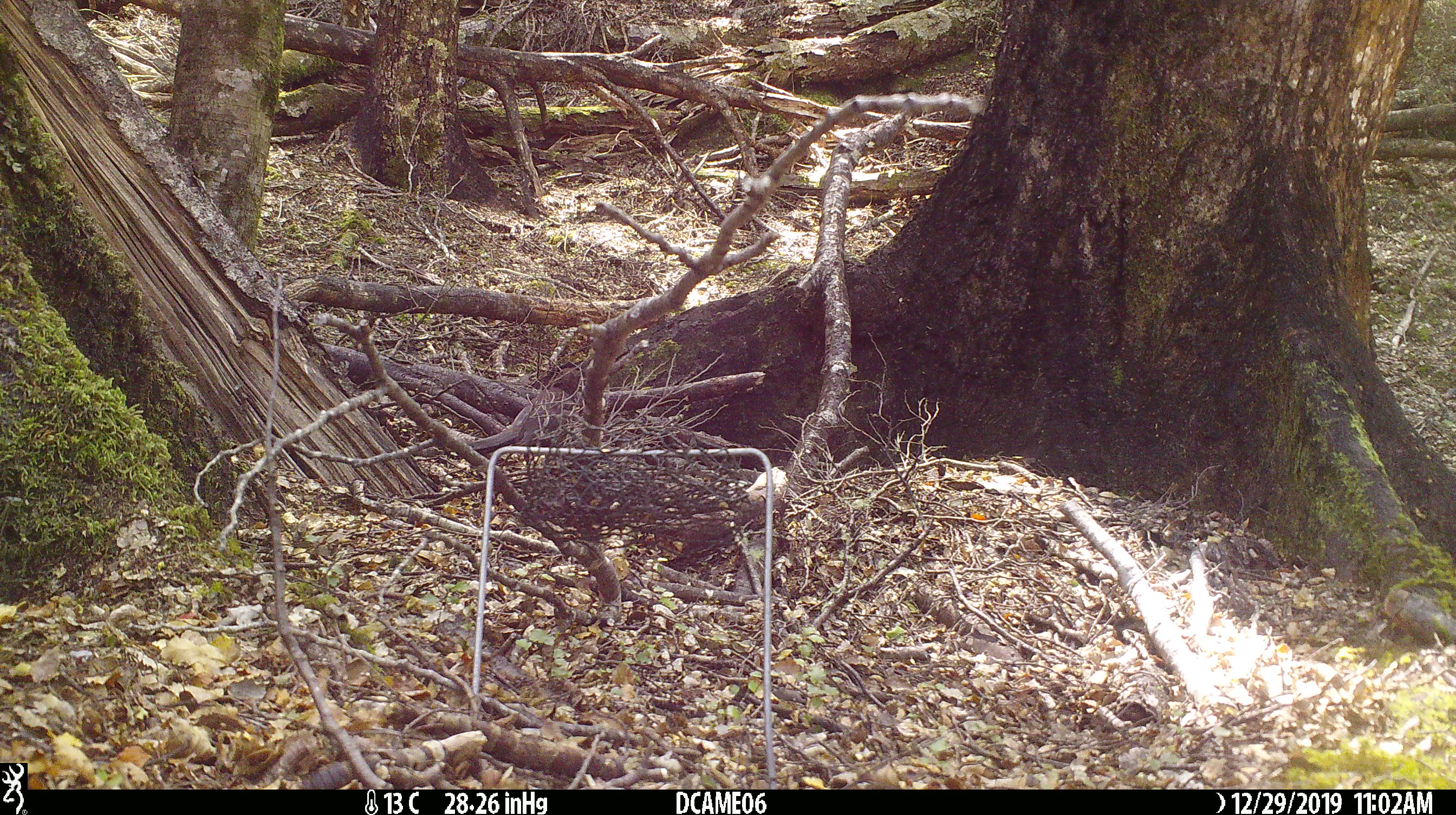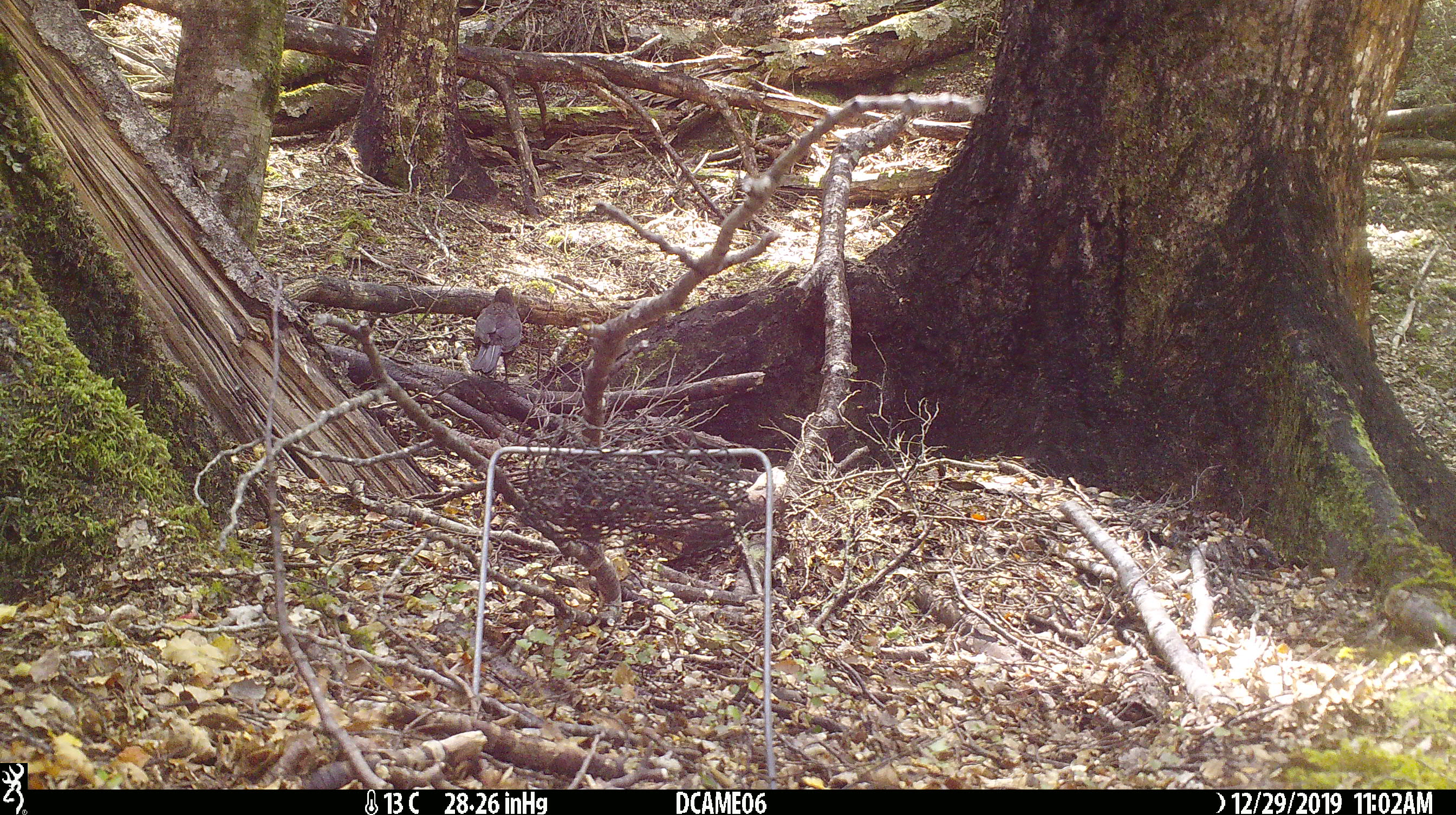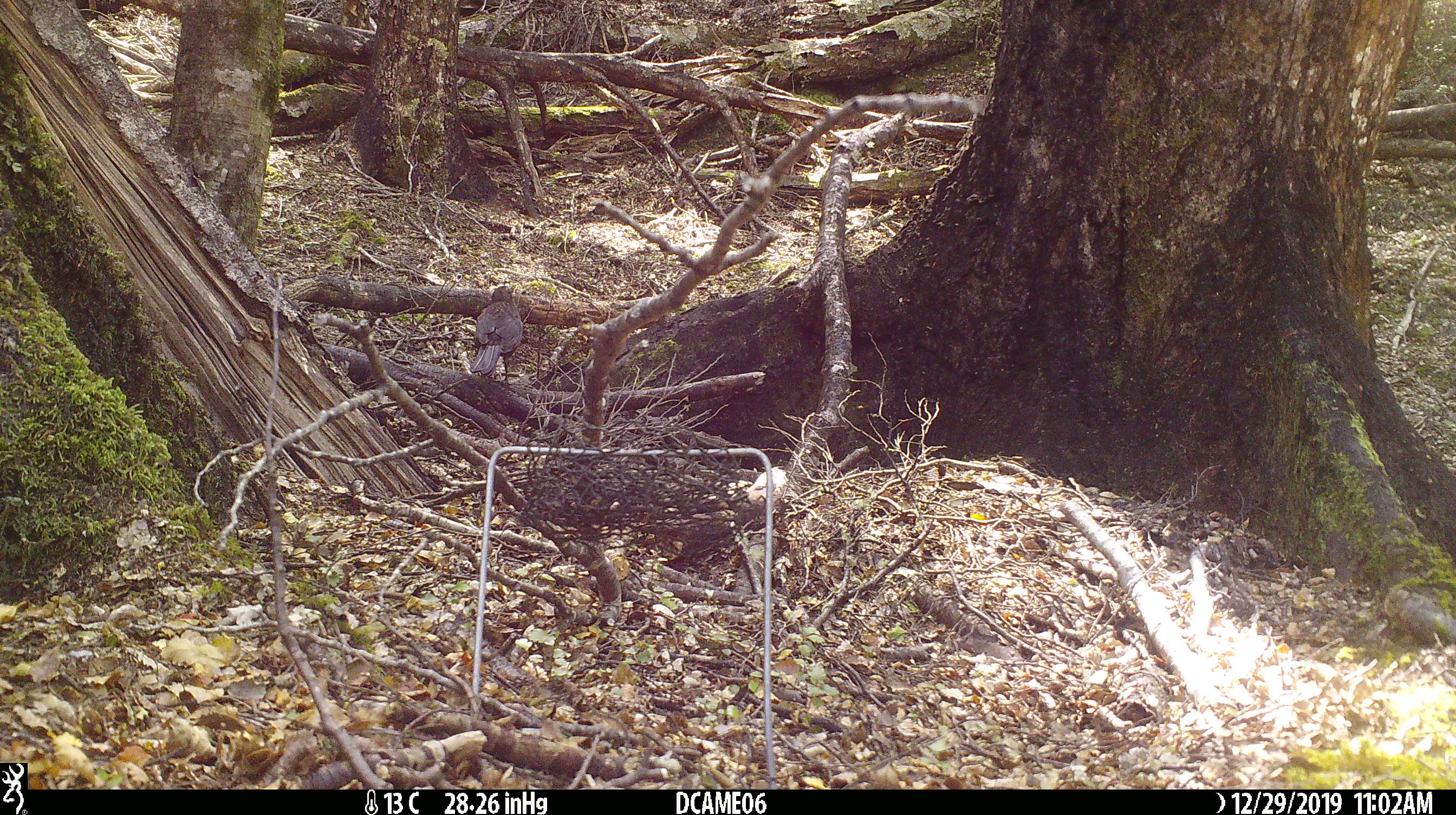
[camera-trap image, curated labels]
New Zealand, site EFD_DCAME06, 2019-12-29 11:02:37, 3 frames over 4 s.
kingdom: Animalia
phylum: Chordata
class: Aves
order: Passeriformes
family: Turdidae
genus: Turdus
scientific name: Turdus merula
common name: eurasian blackbird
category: blackbird